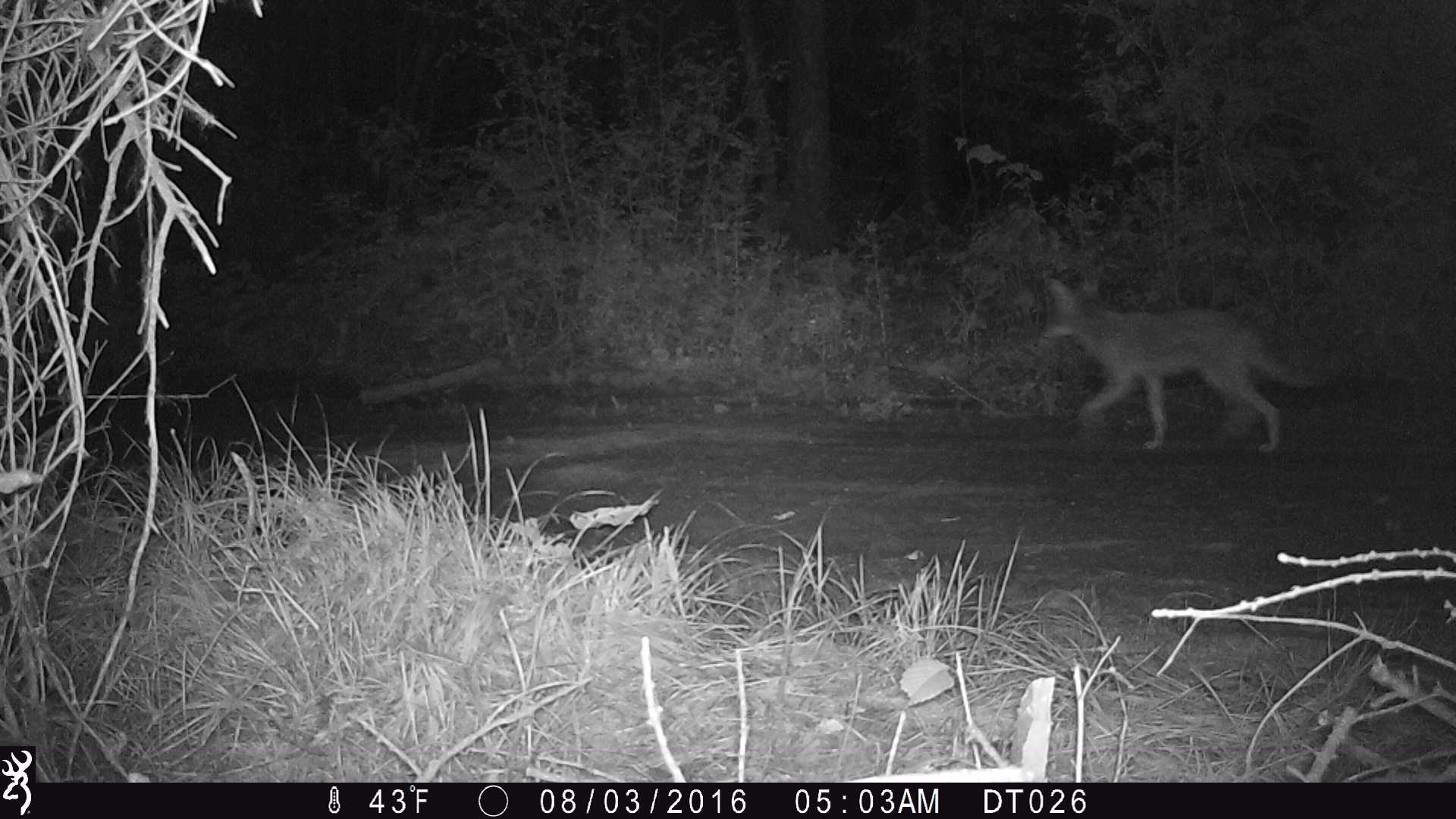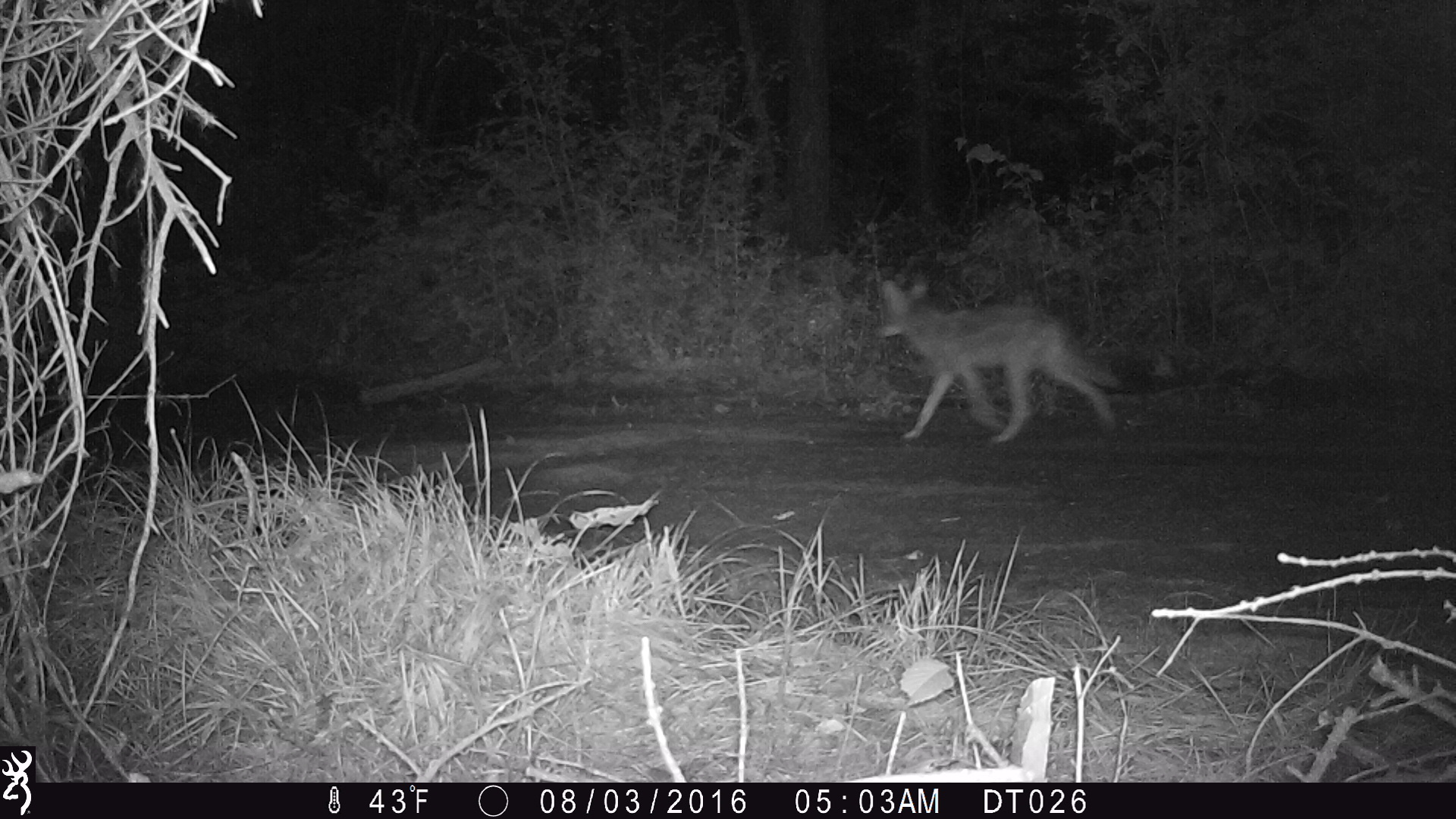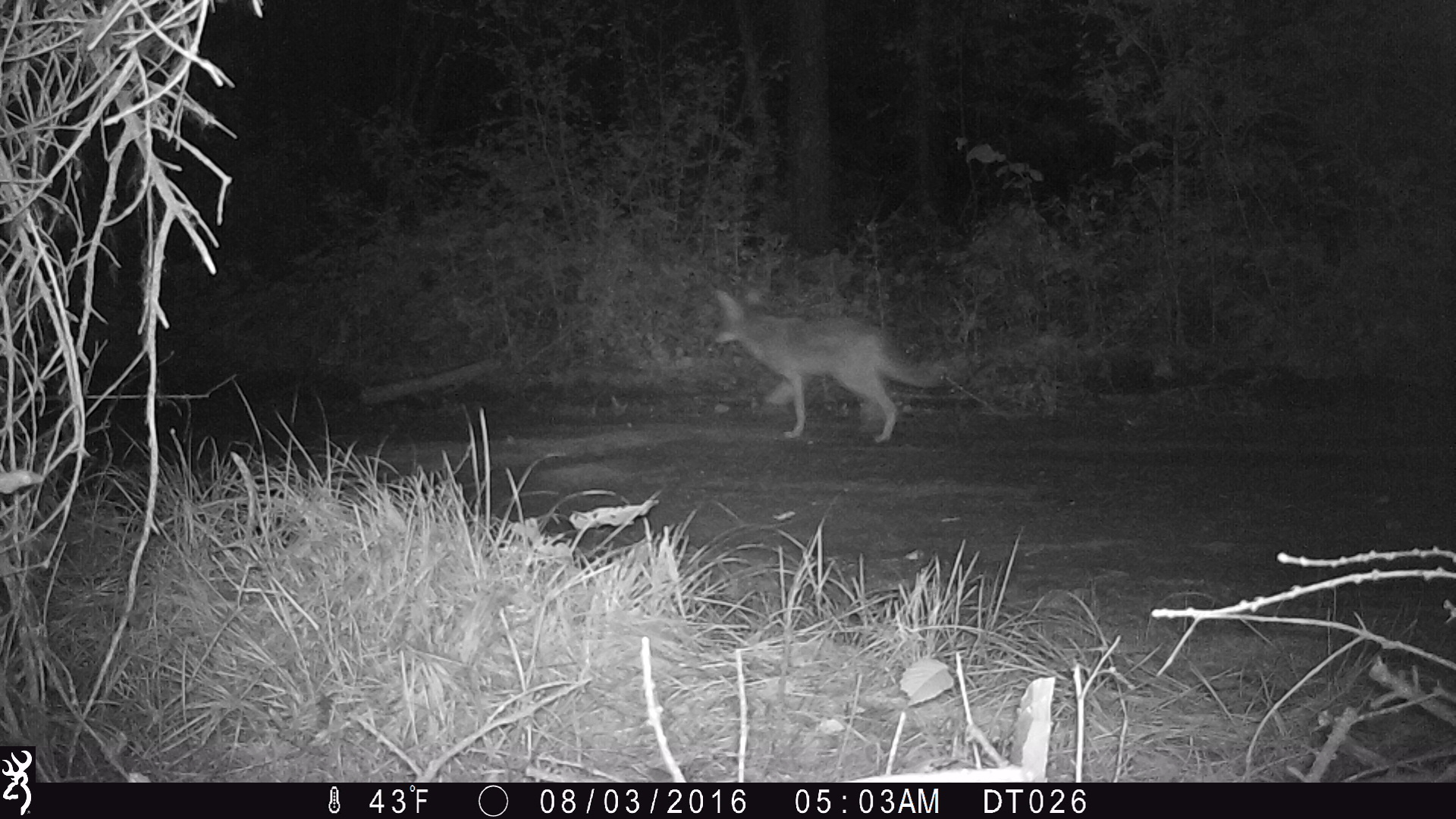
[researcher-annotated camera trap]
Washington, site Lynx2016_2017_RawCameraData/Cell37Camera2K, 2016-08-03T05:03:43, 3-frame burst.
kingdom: Animalia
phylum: Chordata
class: Mammalia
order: Carnivora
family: Canidae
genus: Canis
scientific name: Canis latrans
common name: coyote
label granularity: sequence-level